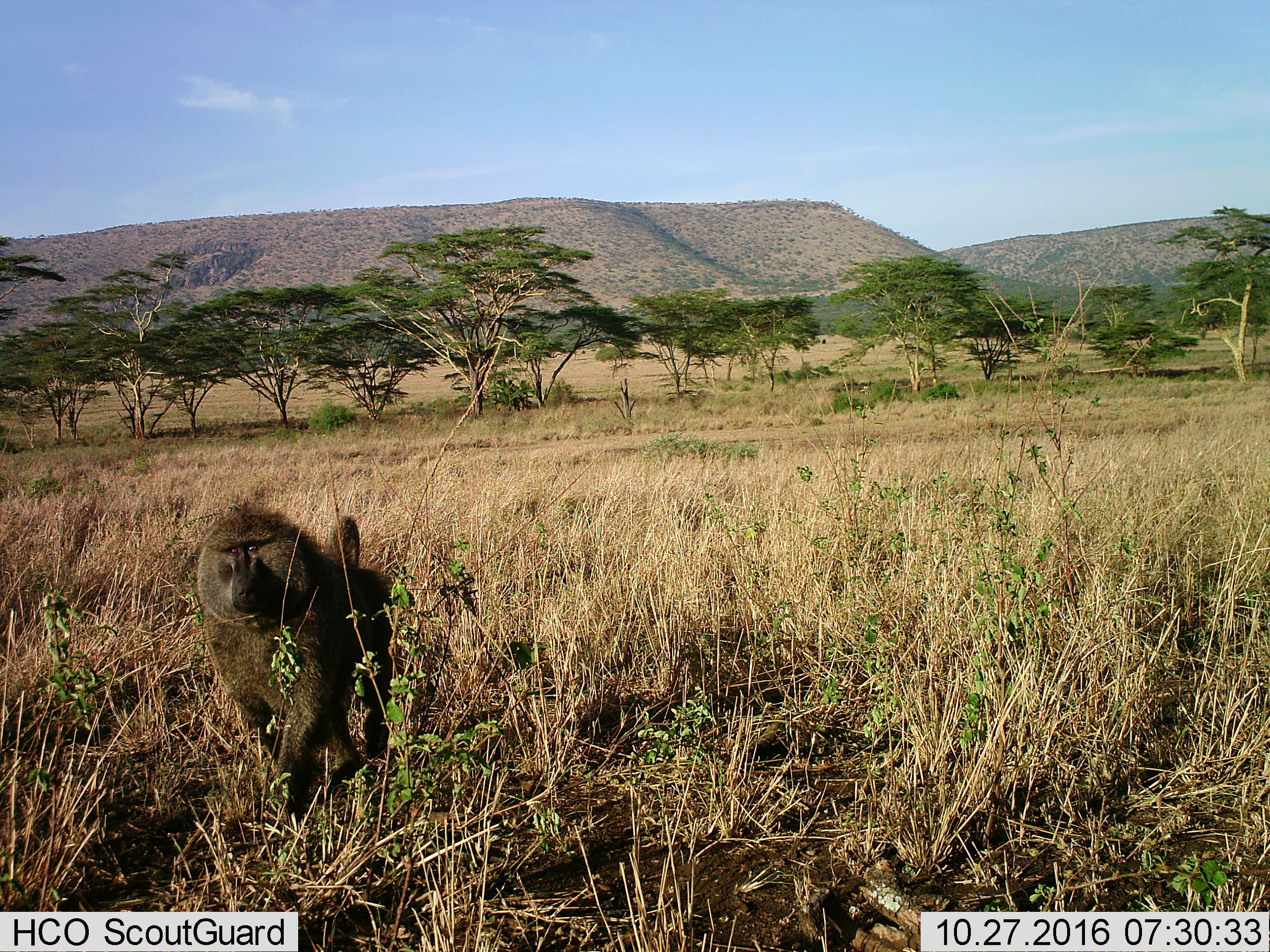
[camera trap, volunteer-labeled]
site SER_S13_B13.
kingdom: Animalia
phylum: Chordata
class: Mammalia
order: Primates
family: Cercopithecidae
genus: Papio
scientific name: Papio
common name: baboon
Baboon (Papio), count 1. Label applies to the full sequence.